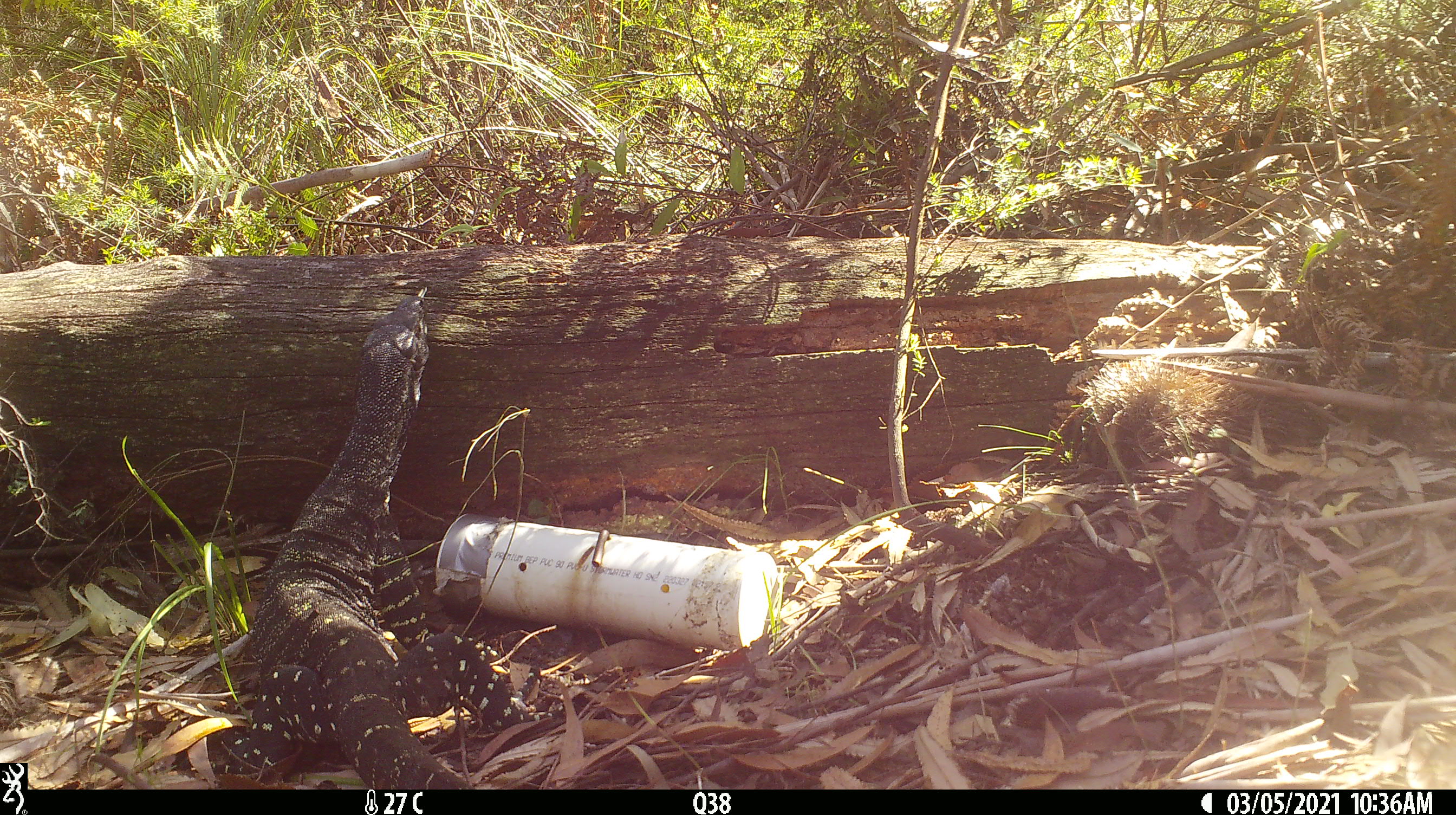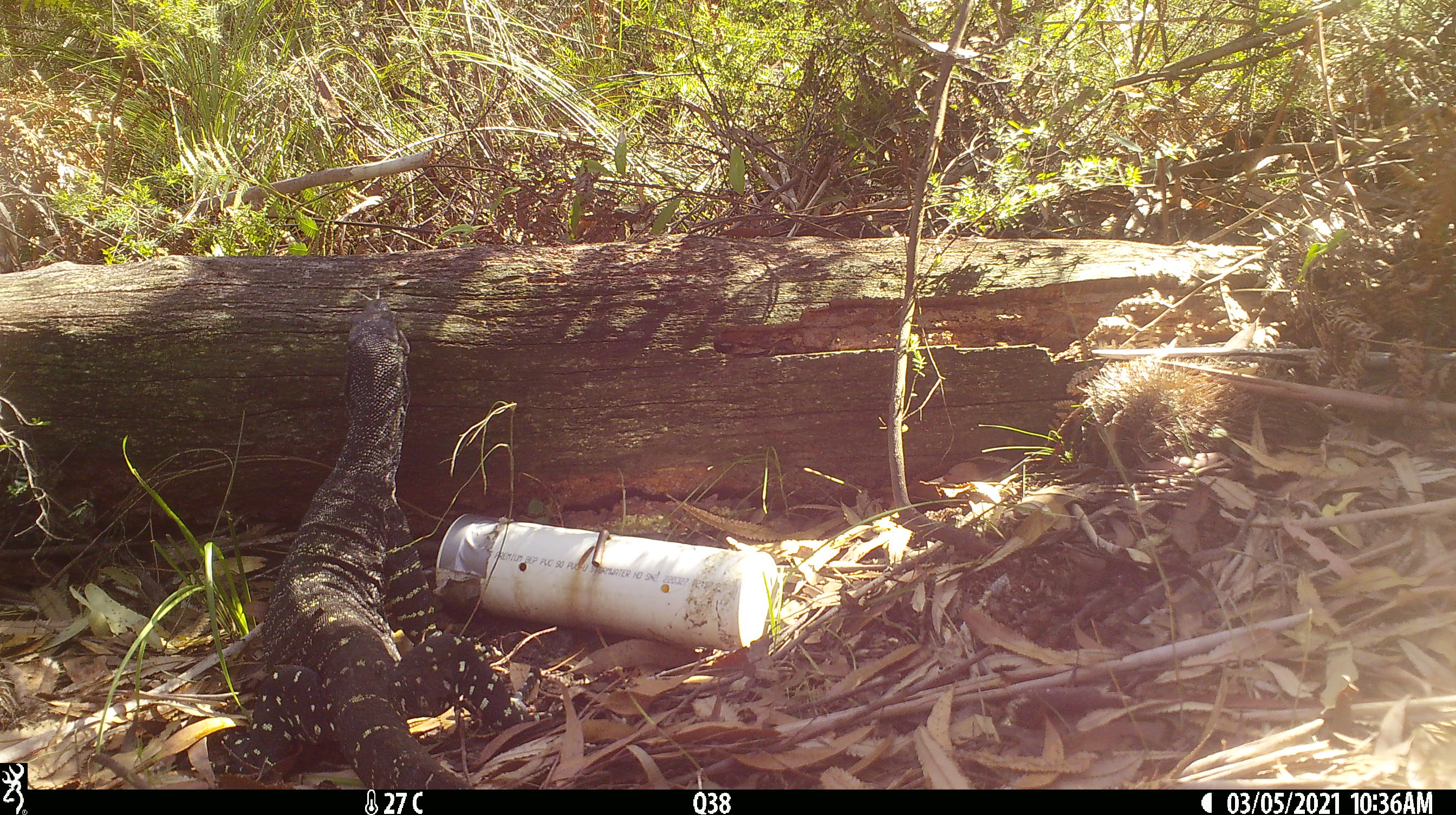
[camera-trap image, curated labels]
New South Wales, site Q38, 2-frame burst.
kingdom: Animalia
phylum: Chordata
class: Reptilia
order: Squamata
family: Varanidae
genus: Varanus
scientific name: Varanus varius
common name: lace monitor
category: goanna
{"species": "goanna (lace monitor) (Varanus varius)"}